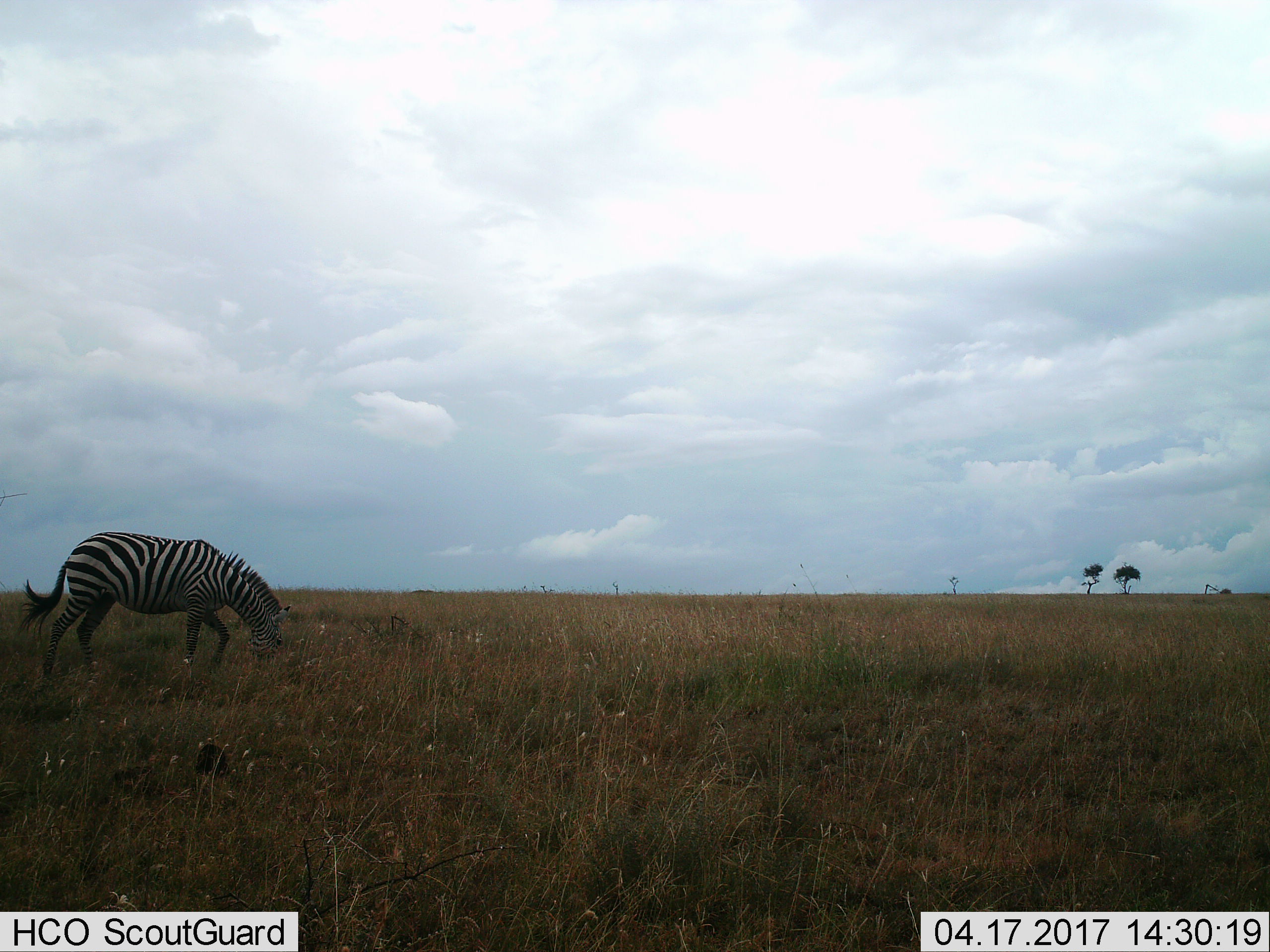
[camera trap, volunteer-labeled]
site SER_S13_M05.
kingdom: Animalia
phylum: Chordata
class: Mammalia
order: Perissodactyla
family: Equidae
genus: Equus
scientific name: Equus quagga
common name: plains zebra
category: zebraplains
Zebraplains (plains zebra) (Equus quagga), count 1. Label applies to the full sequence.